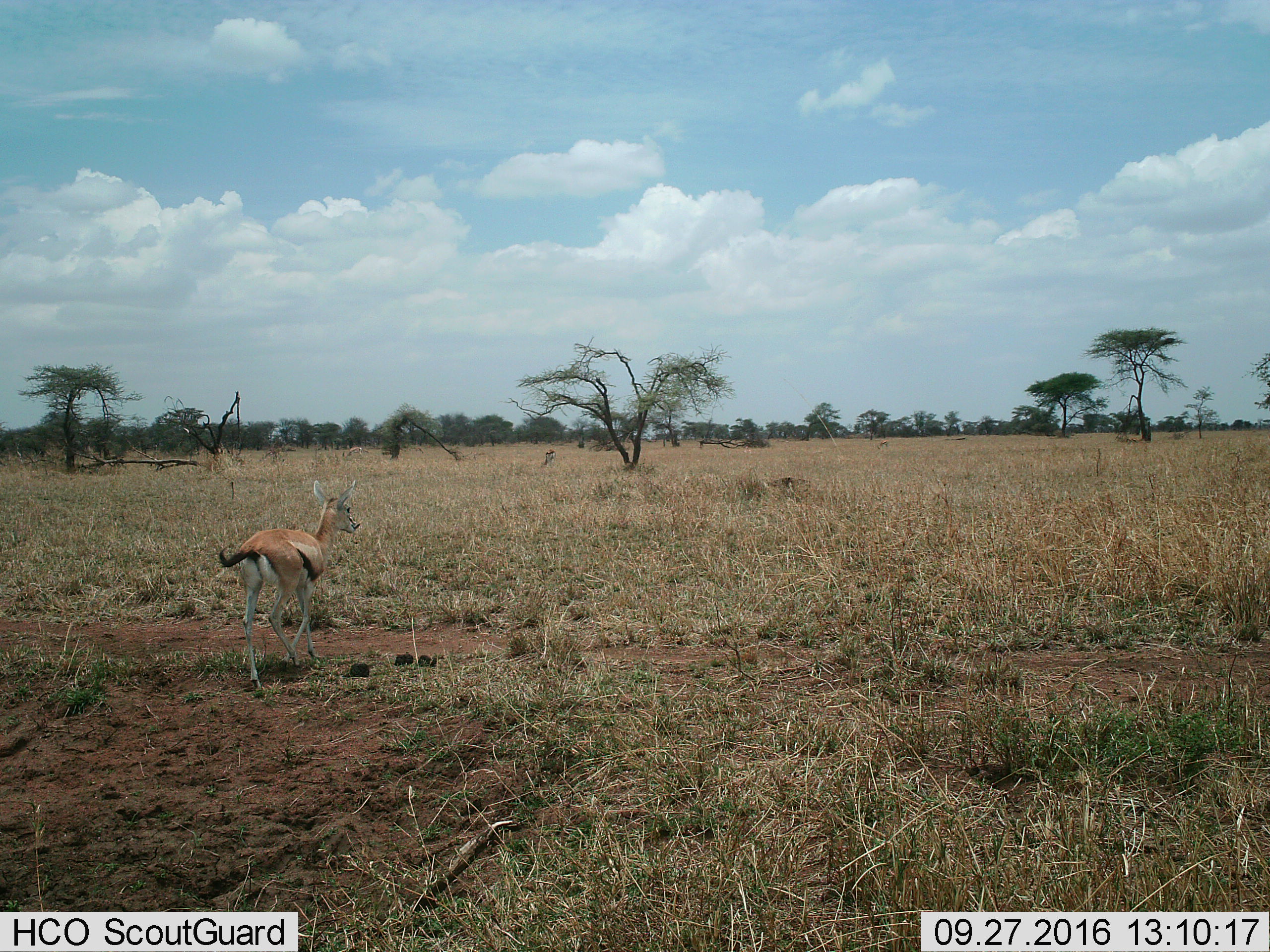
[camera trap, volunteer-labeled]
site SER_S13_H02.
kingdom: Animalia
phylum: Chordata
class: Mammalia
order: Artiodactyla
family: Bovidae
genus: Eudorcas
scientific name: Eudorcas thomsonii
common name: thomson's gazelle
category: gazellethomsons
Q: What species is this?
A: Gazellethomsons (thomson's gazelle) (Eudorcas thomsonii).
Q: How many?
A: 1.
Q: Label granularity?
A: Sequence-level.